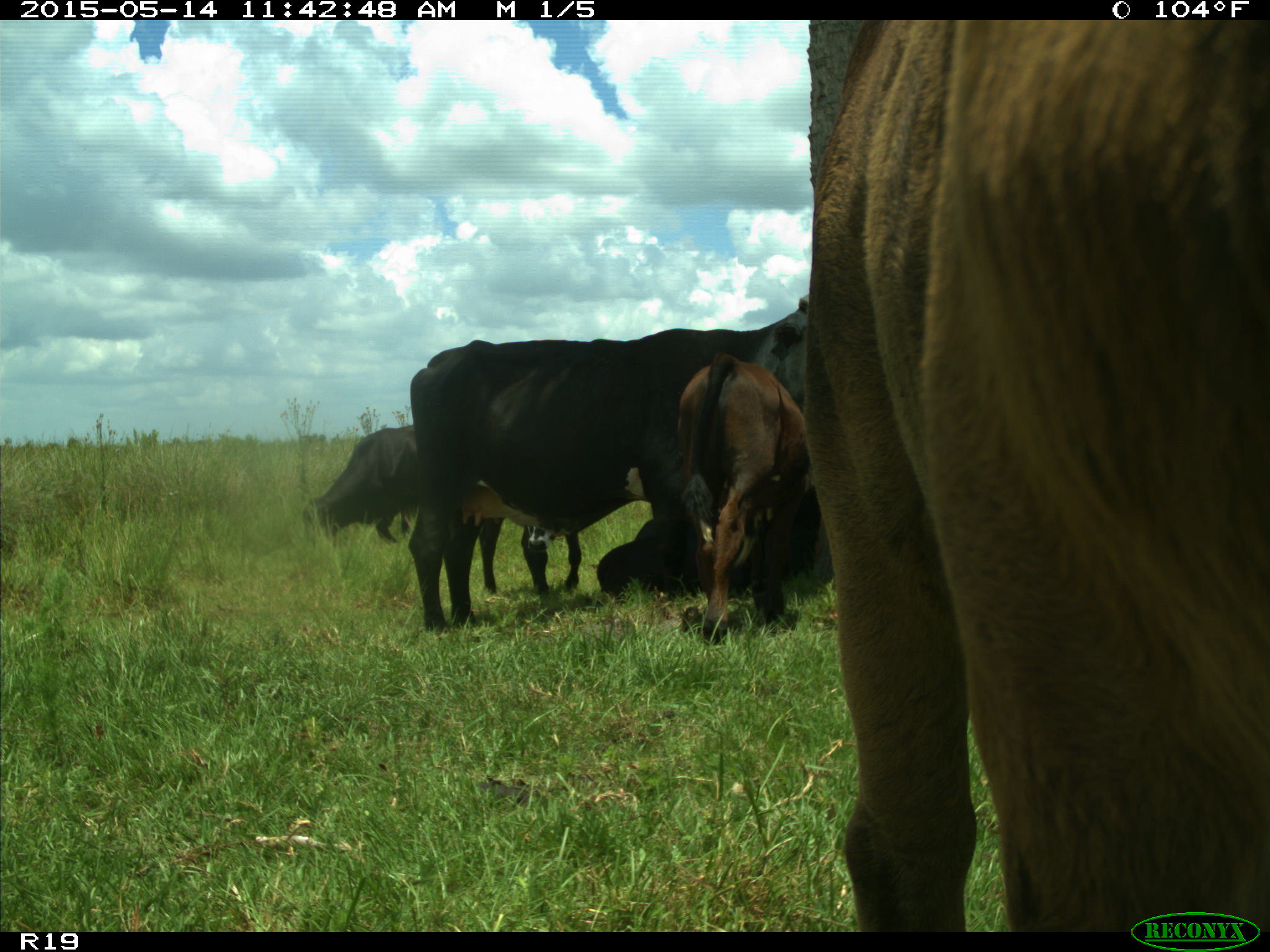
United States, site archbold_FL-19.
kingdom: Animalia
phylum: Chordata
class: Mammalia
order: Artiodactyla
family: Bovidae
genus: Bos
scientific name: Bos taurus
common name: domestic cow